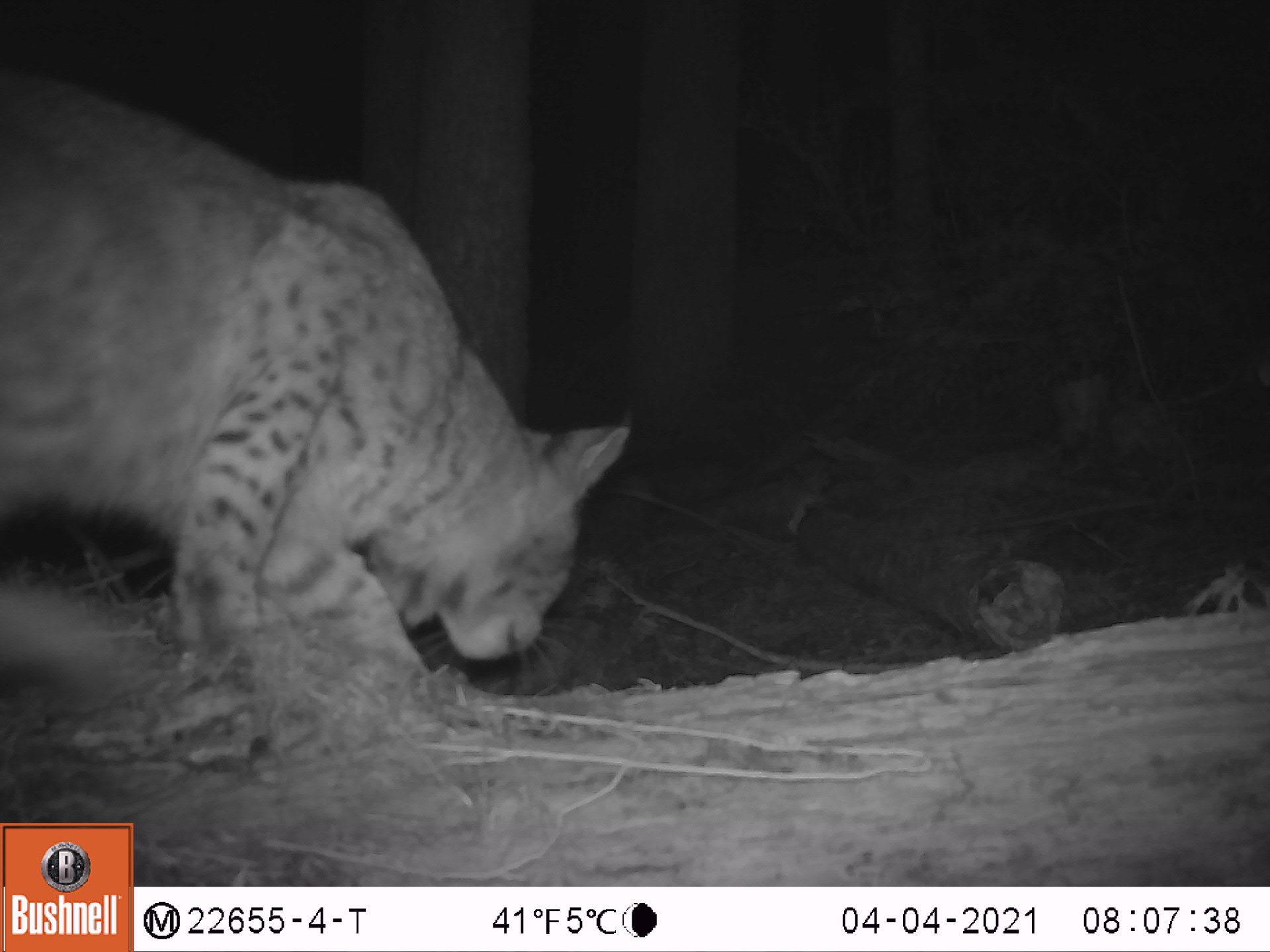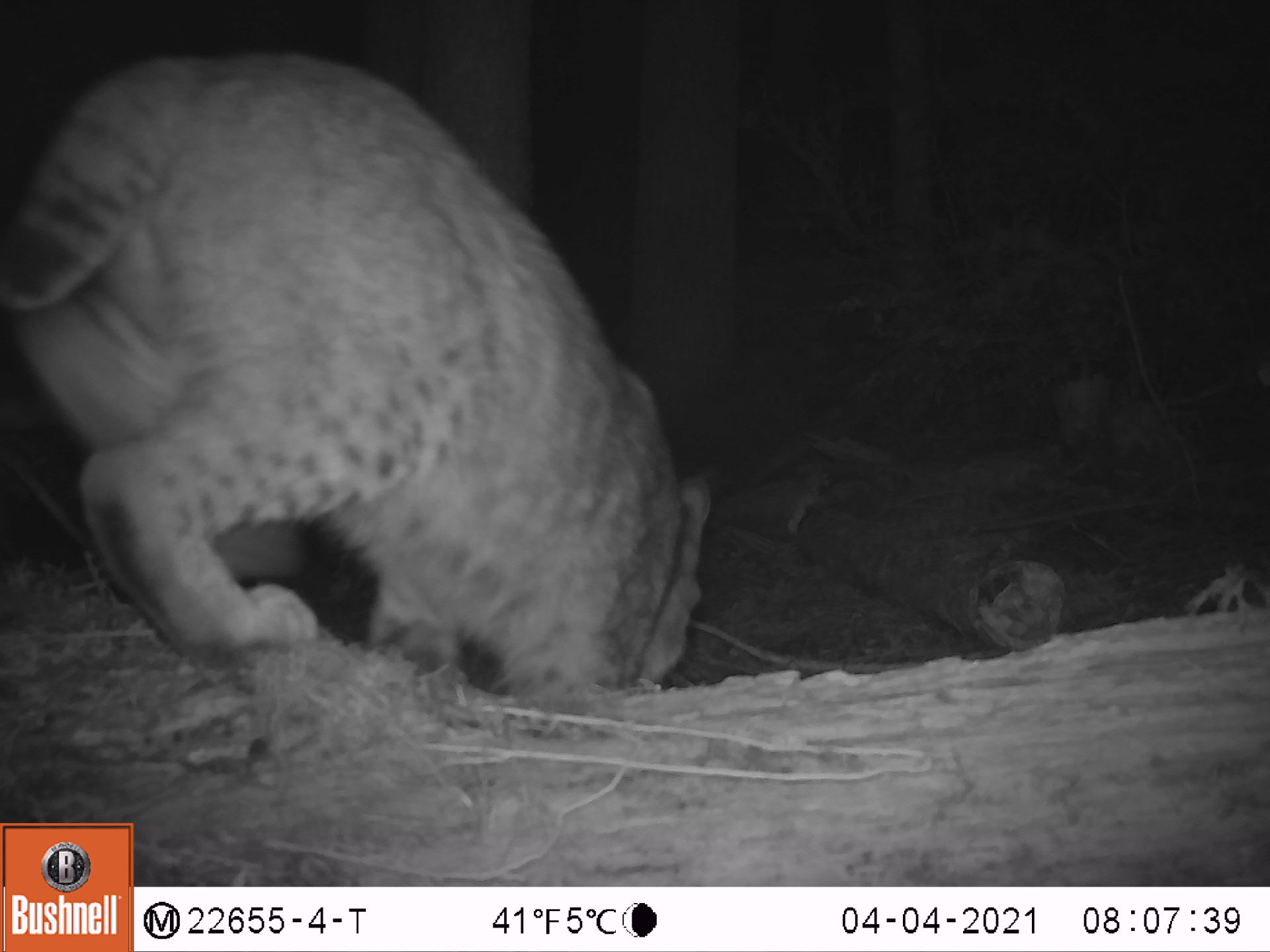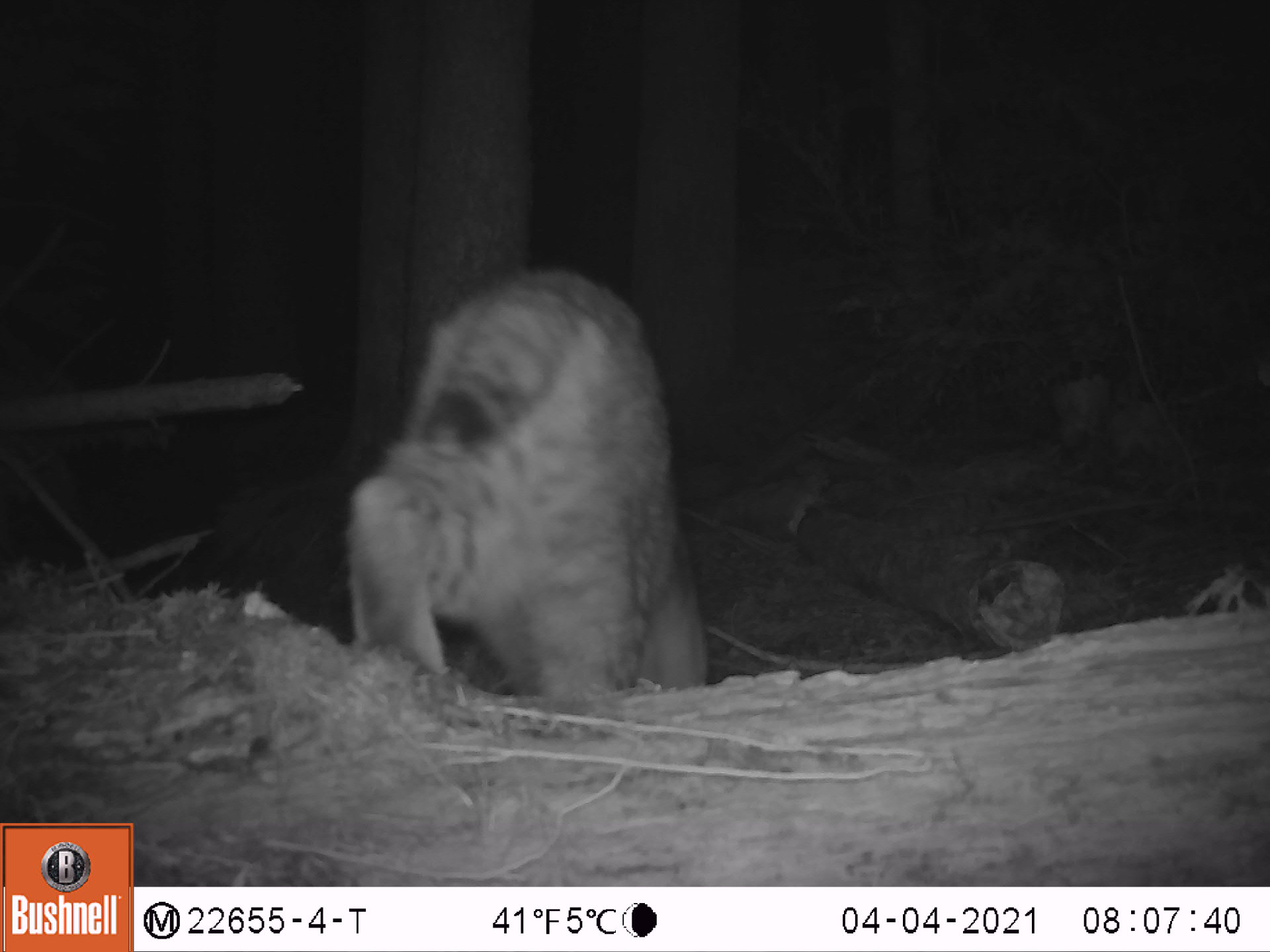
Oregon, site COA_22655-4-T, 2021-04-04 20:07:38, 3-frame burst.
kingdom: Animalia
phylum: Chordata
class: Mammalia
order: Carnivora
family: Felidae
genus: Lynx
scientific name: Lynx rufus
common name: bobcat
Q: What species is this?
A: Bobcat (Lynx rufus).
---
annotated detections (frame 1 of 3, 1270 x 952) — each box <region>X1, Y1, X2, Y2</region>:
bobcat: <region>0, 57, 633, 662</region>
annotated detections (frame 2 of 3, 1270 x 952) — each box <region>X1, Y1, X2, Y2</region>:
bobcat: <region>4, 41, 720, 728</region>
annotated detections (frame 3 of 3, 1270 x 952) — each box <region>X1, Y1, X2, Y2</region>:
bobcat: <region>334, 268, 705, 711</region>